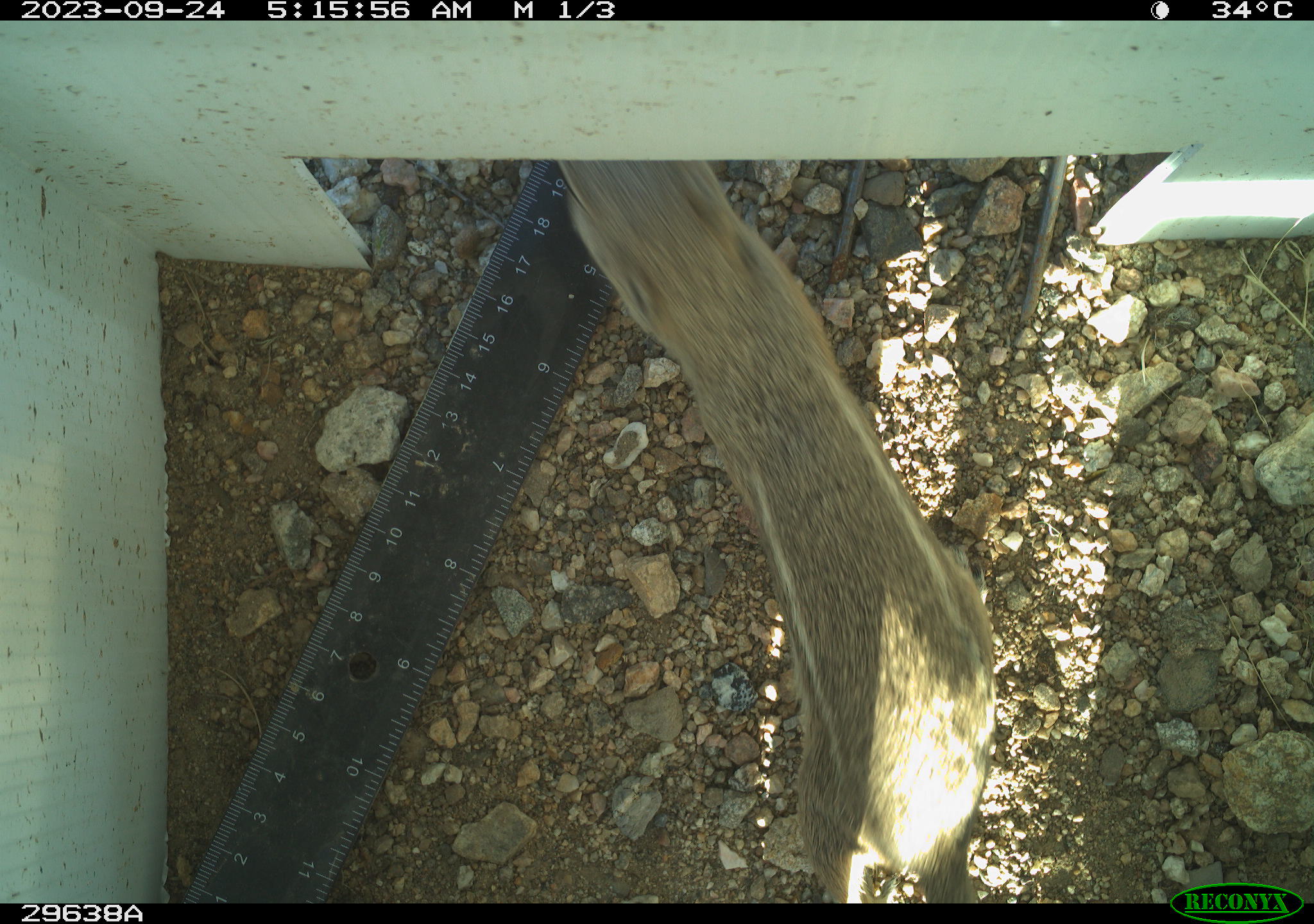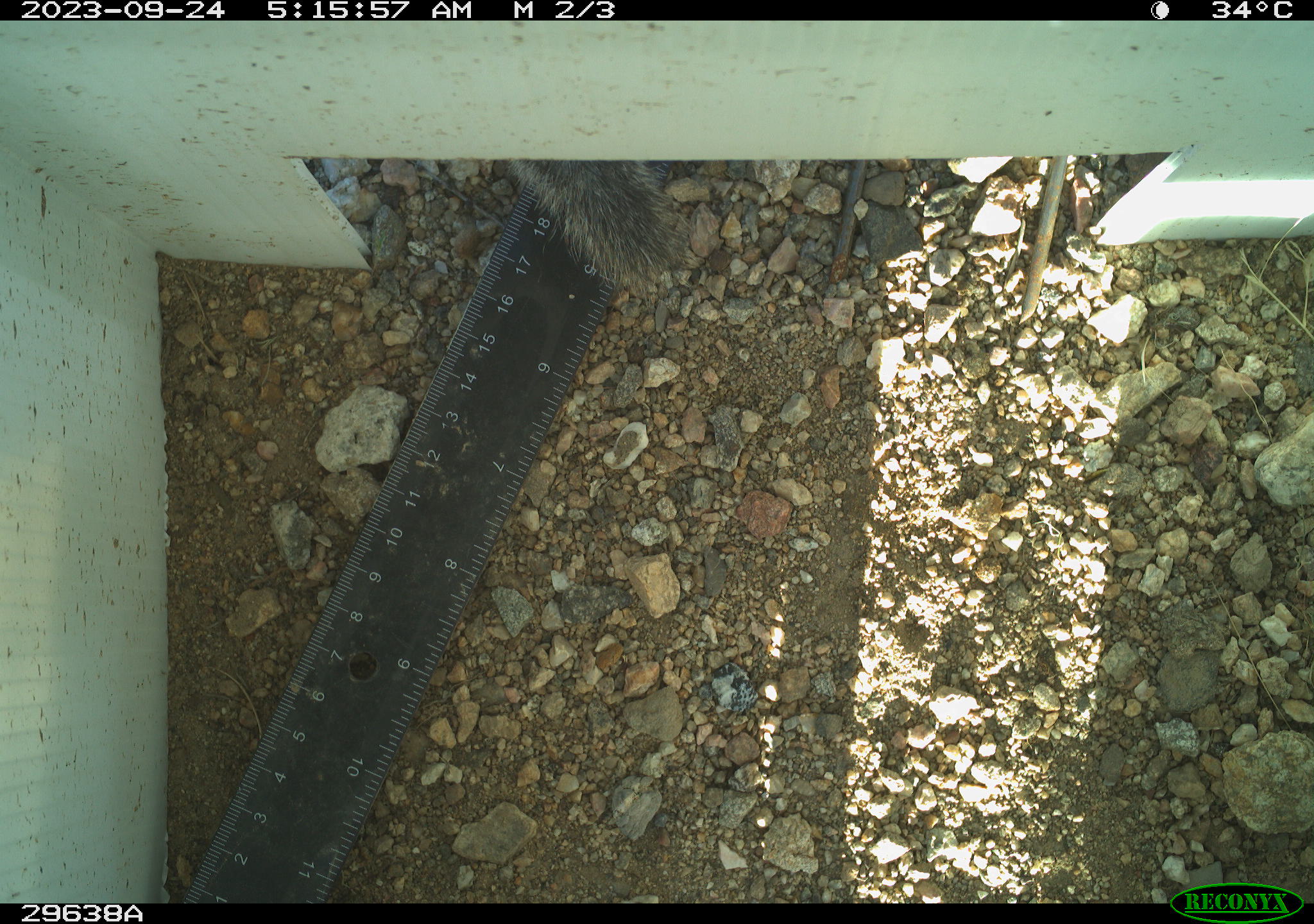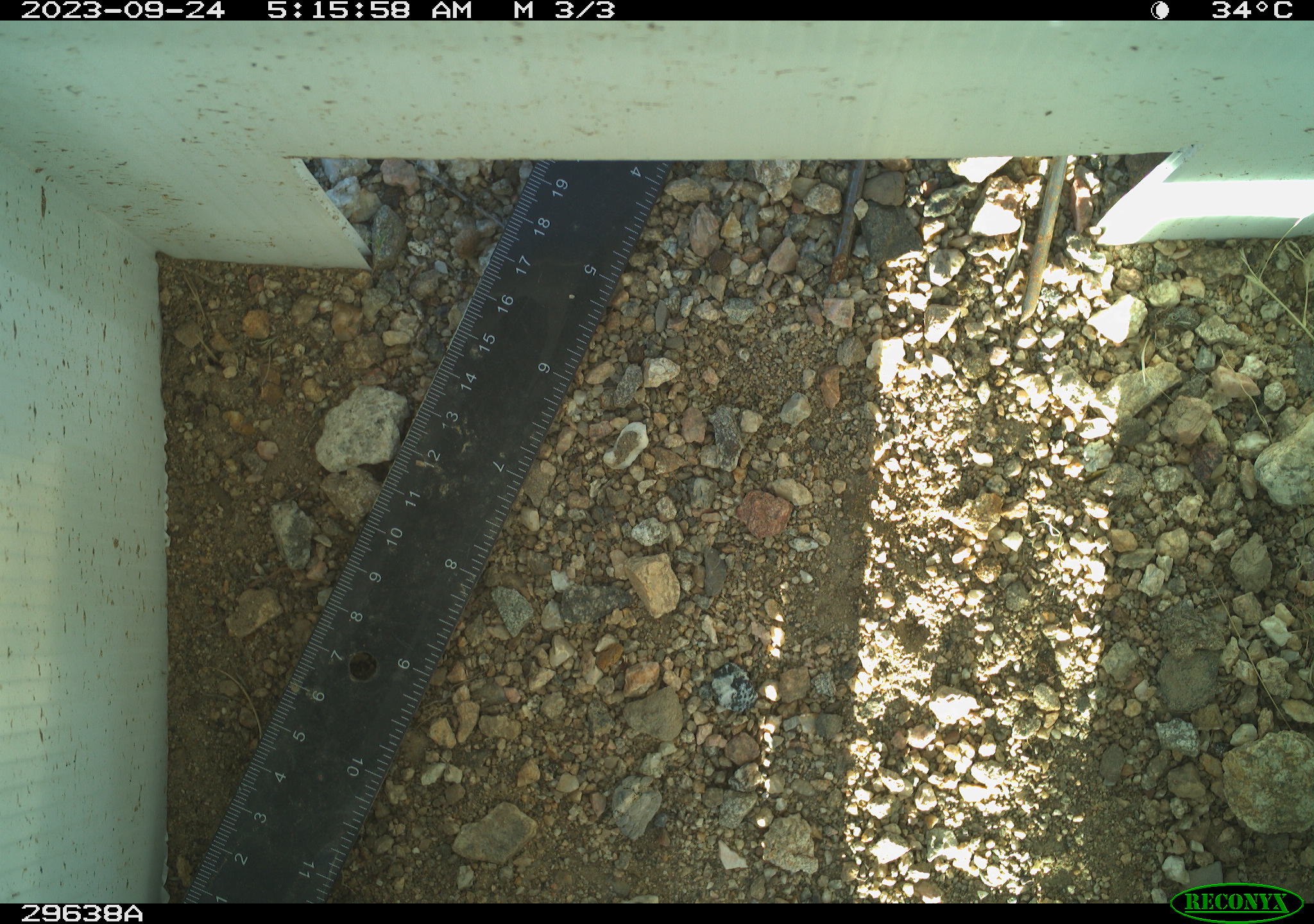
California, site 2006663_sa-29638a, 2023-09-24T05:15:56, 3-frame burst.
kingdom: Animalia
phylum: Chordata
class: Mammalia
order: Rodentia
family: Sciuridae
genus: Ammospermophilus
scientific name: Ammospermophilus leucurus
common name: white-tailed antelope squirrel